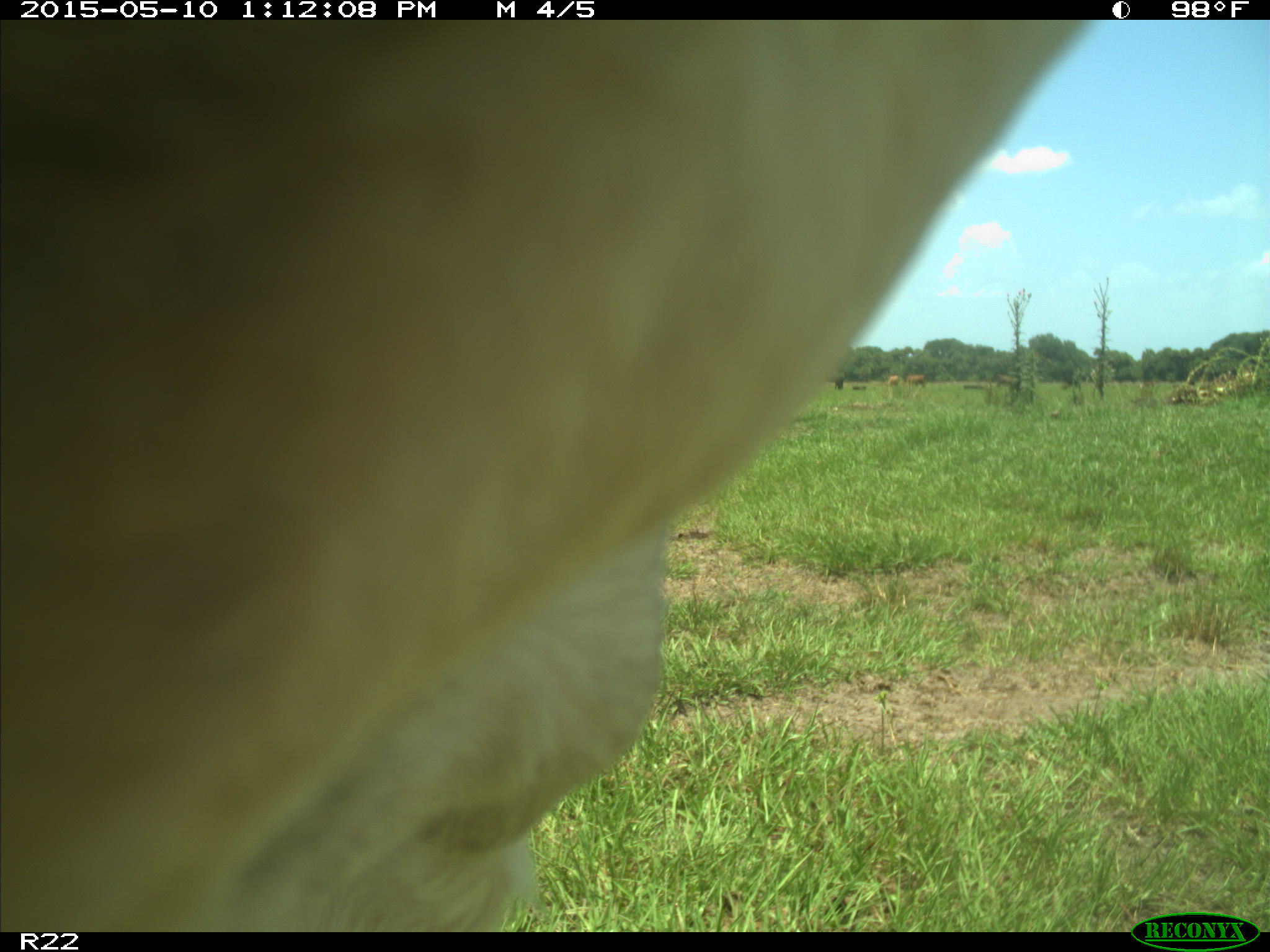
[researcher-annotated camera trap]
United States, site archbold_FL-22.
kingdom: Animalia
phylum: Chordata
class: Mammalia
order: Artiodactyla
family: Bovidae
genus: Bos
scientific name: Bos taurus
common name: domestic cow